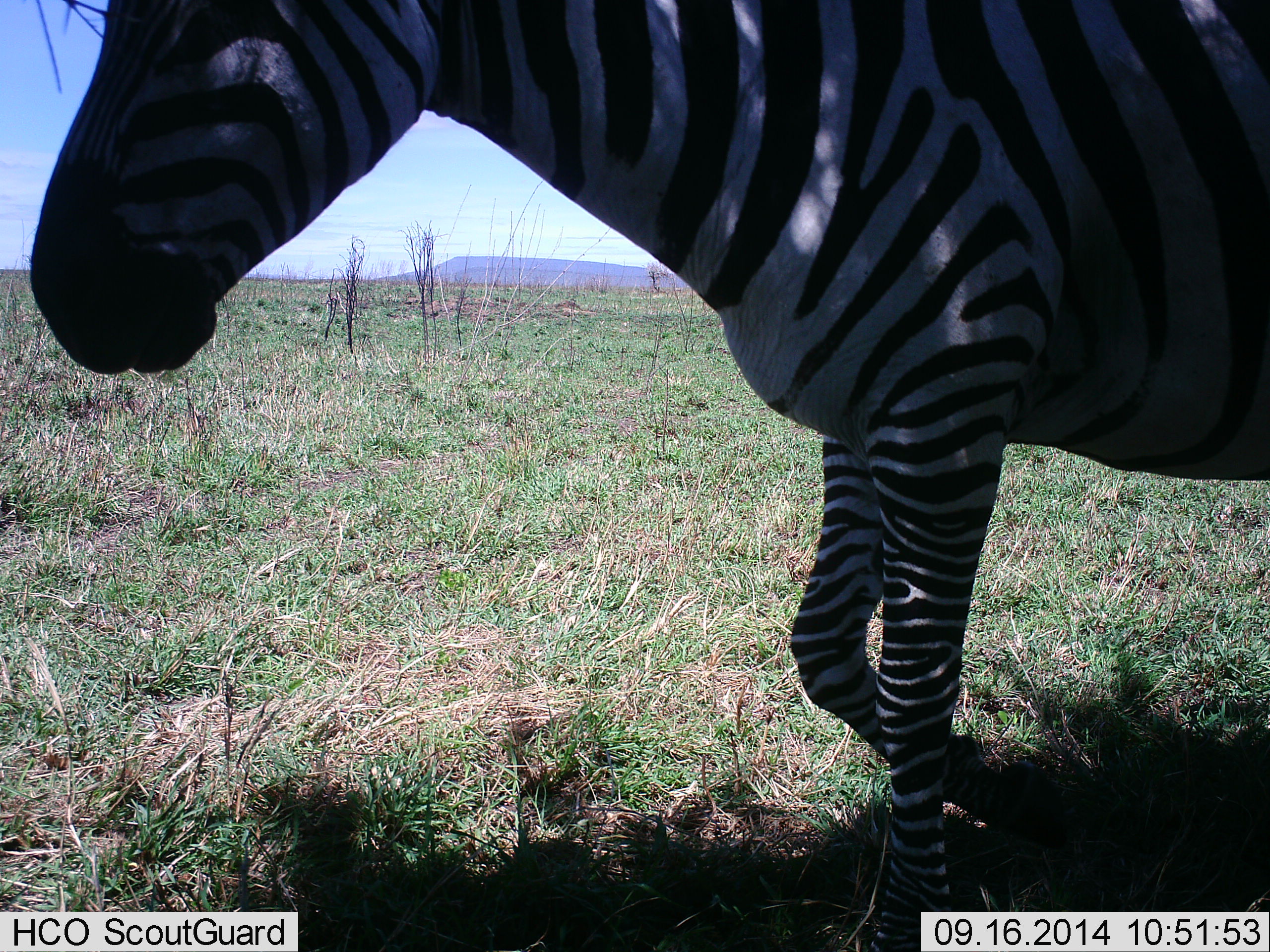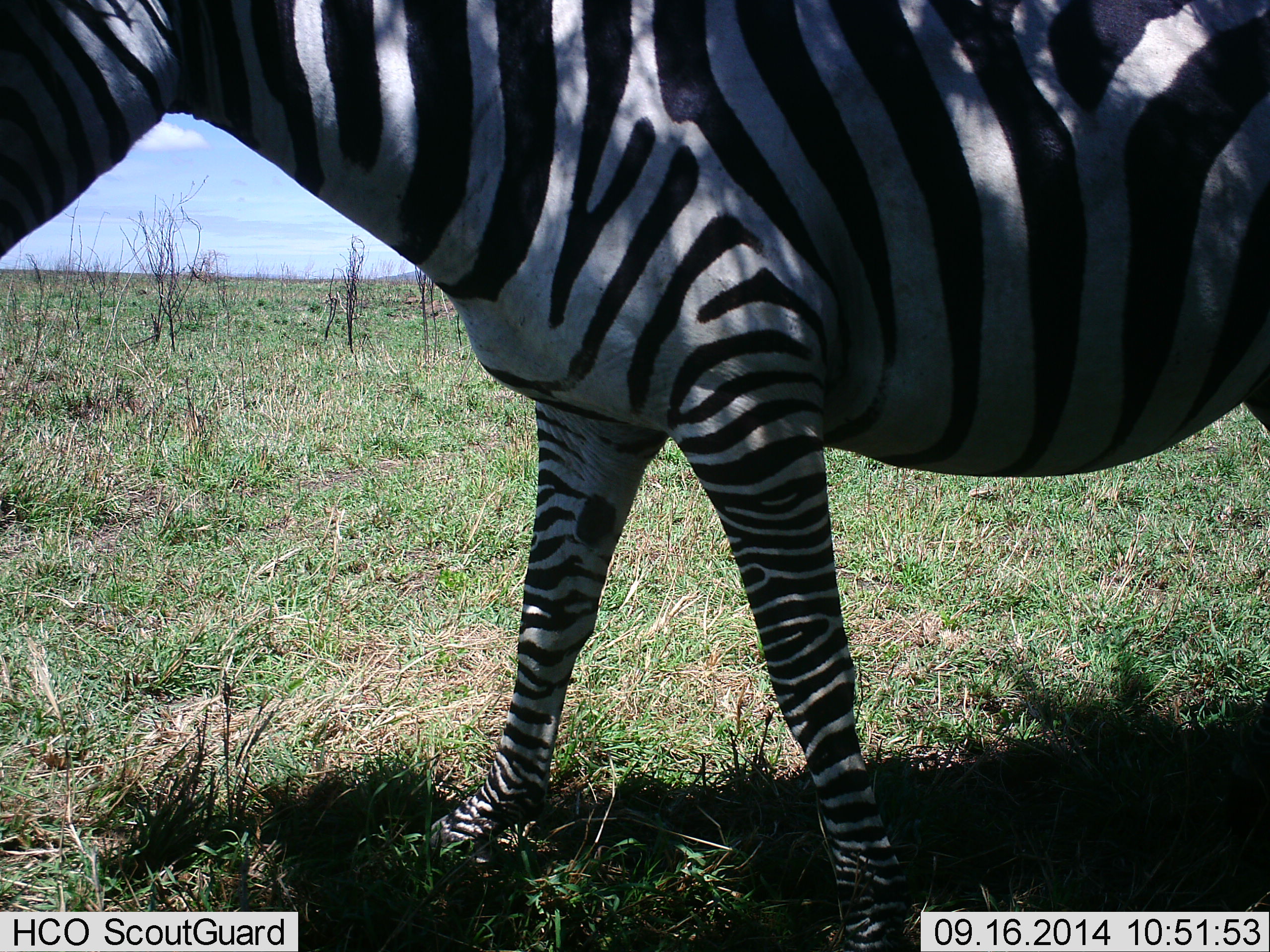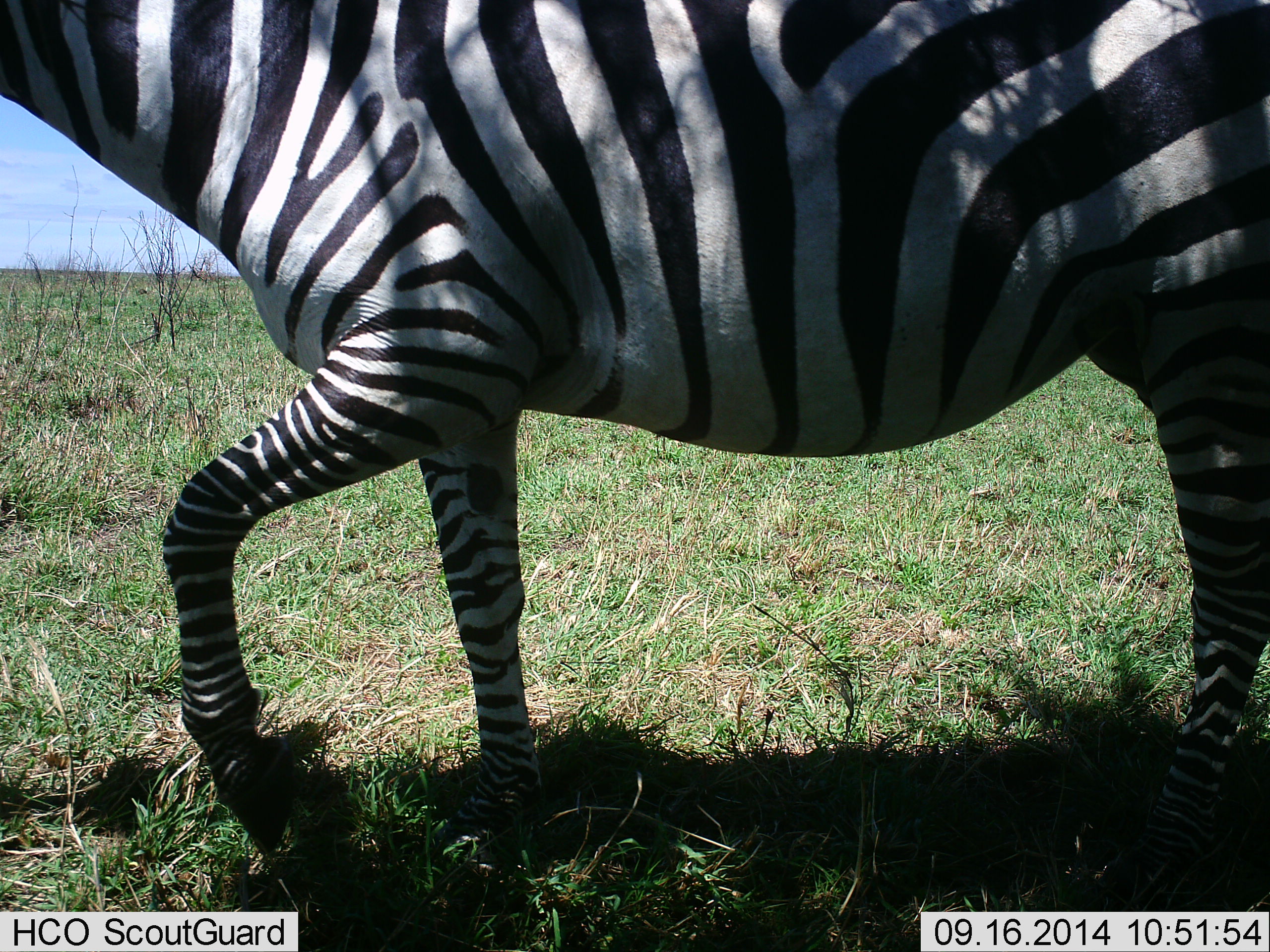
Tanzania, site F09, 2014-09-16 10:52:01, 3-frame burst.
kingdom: Animalia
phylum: Chordata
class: Mammalia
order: Perissodactyla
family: Equidae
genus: Equus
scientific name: Equus quagga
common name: plains zebra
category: zebra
Zebra (plains zebra) (Equus quagga), count 1. Behavior (volunteer vote fractions): standing 0%, resting 0%, moving 90%, interacting 0%. Young present (vote fraction): 0%. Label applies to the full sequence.